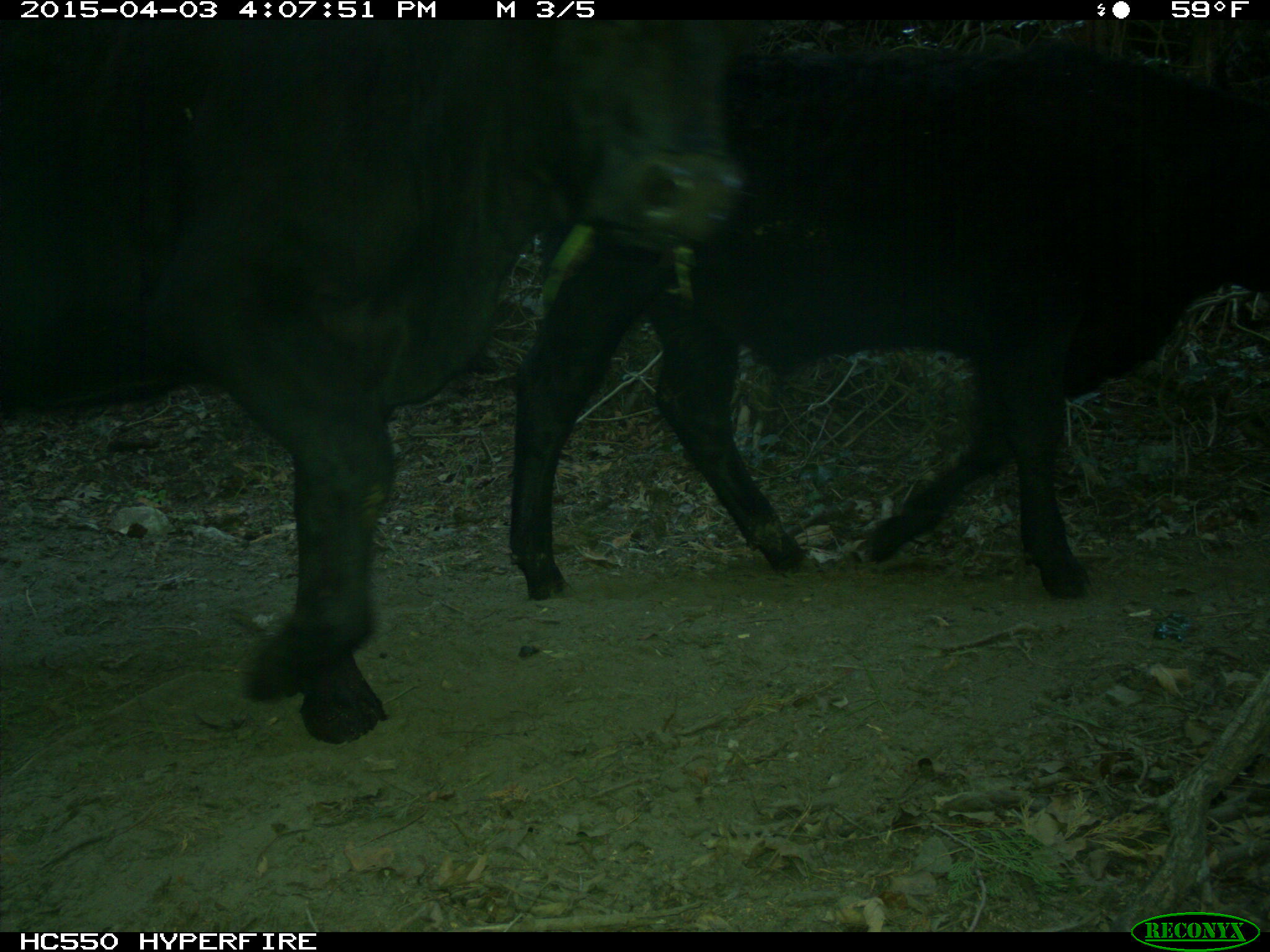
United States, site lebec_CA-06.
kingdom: Animalia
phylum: Chordata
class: Mammalia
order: Artiodactyla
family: Bovidae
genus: Bos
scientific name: Bos taurus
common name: domestic cow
Bos taurus (domestic cow).